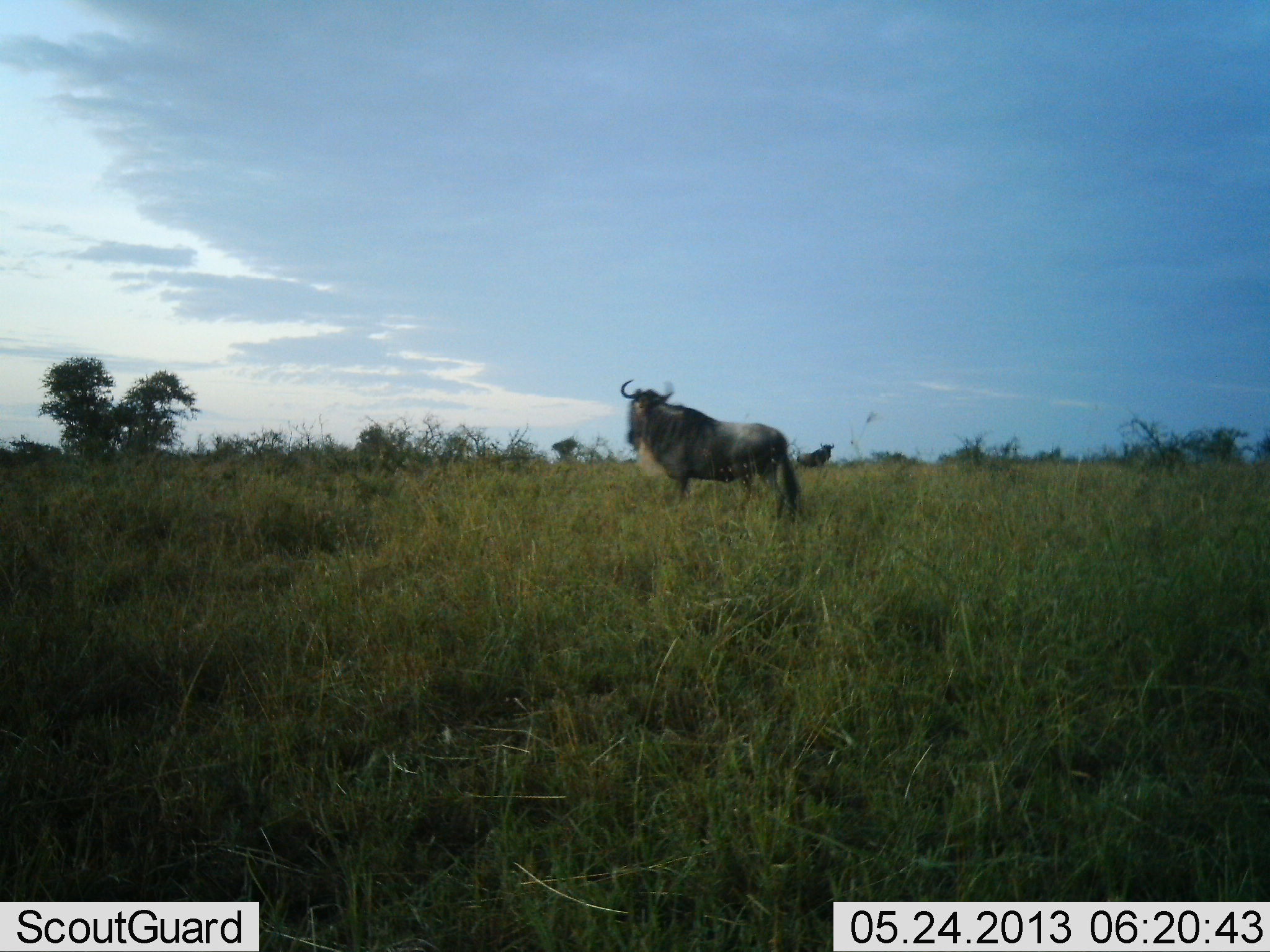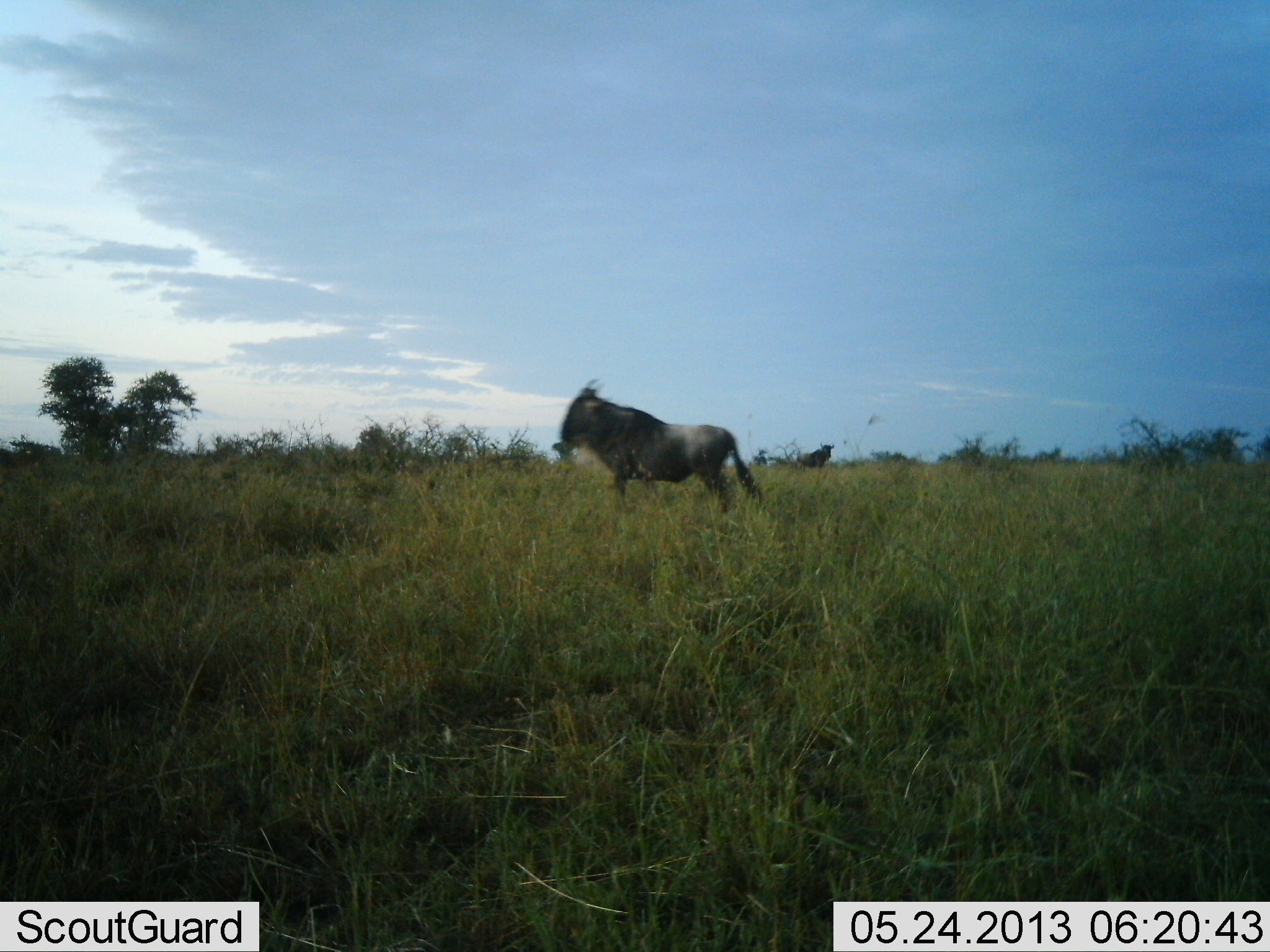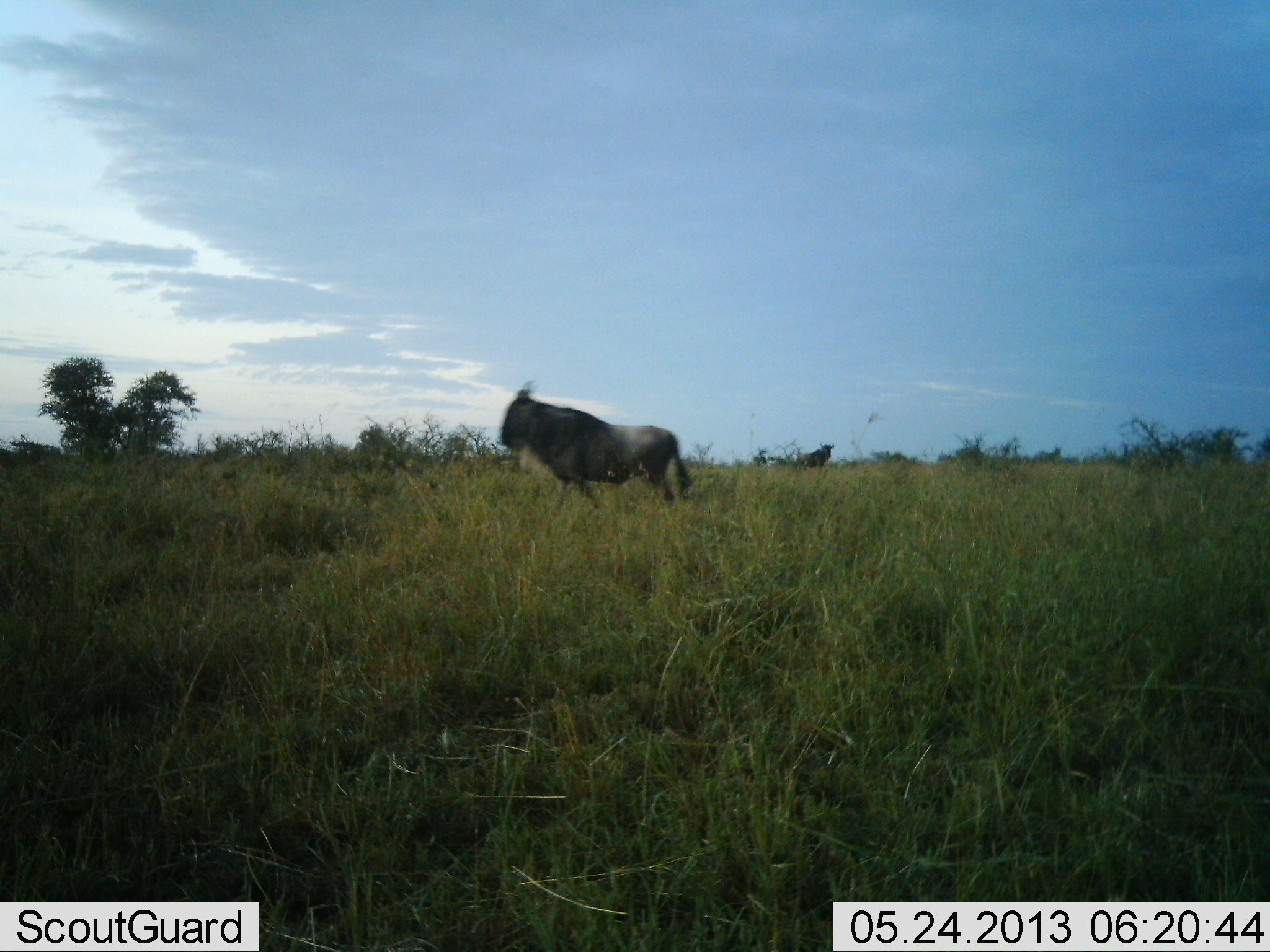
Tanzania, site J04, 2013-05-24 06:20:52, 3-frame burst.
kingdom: Animalia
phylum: Chordata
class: Mammalia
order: Artiodactyla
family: Bovidae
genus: Connochaetes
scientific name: Connochaetes taurinus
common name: blue wildebeest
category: wildebeest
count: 1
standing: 54%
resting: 0%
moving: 89%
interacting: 0%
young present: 0%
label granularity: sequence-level